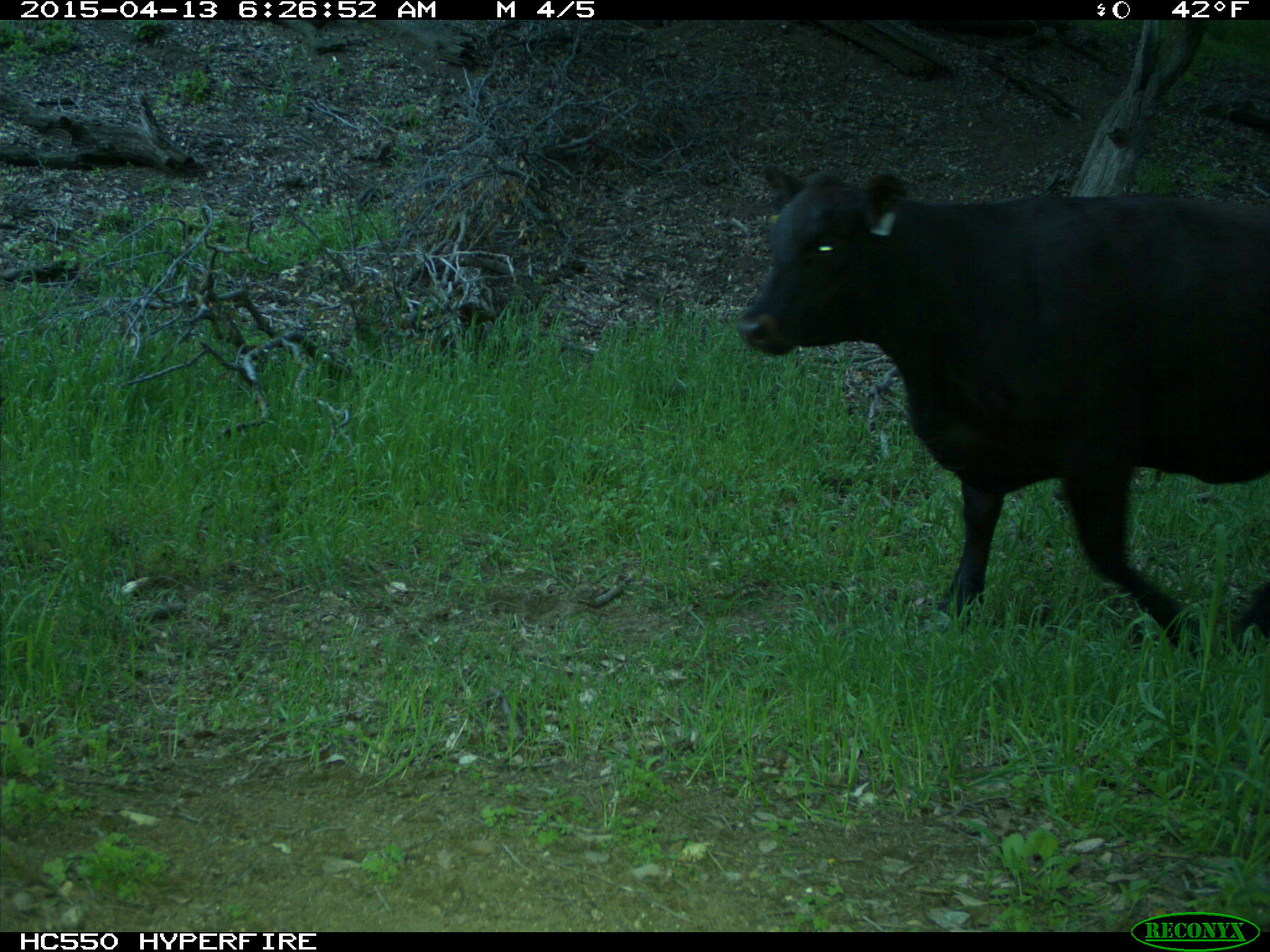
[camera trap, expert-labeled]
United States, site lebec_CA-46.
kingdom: Animalia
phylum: Chordata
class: Mammalia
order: Artiodactyla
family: Bovidae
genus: Bos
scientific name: Bos taurus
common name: domestic cow